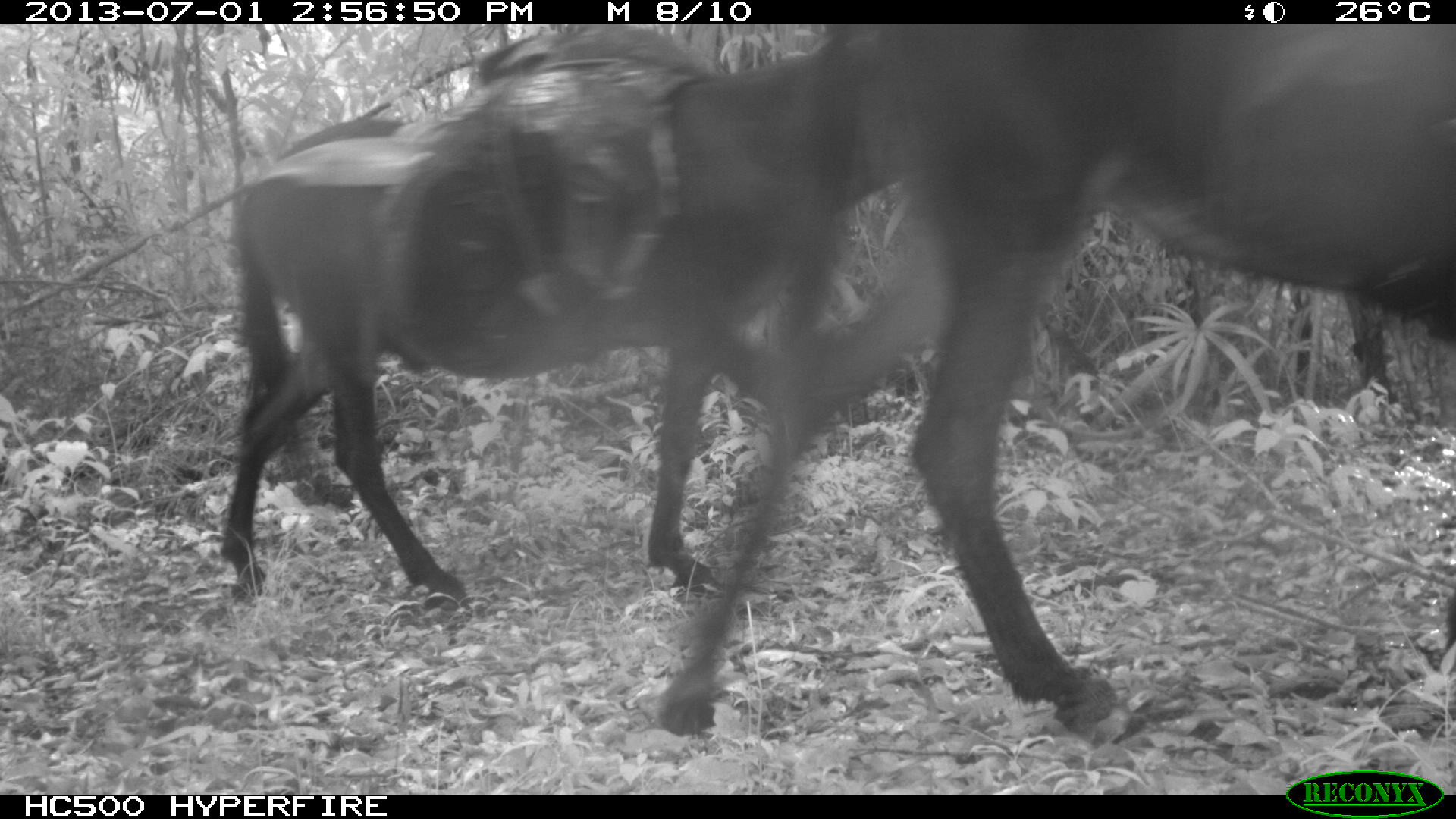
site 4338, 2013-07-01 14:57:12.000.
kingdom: Animalia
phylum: Chordata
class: Mammalia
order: Perissodactyla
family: Equidae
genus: Equus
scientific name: Equus ferus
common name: wild horse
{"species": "Equus ferus (wild horse)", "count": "2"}